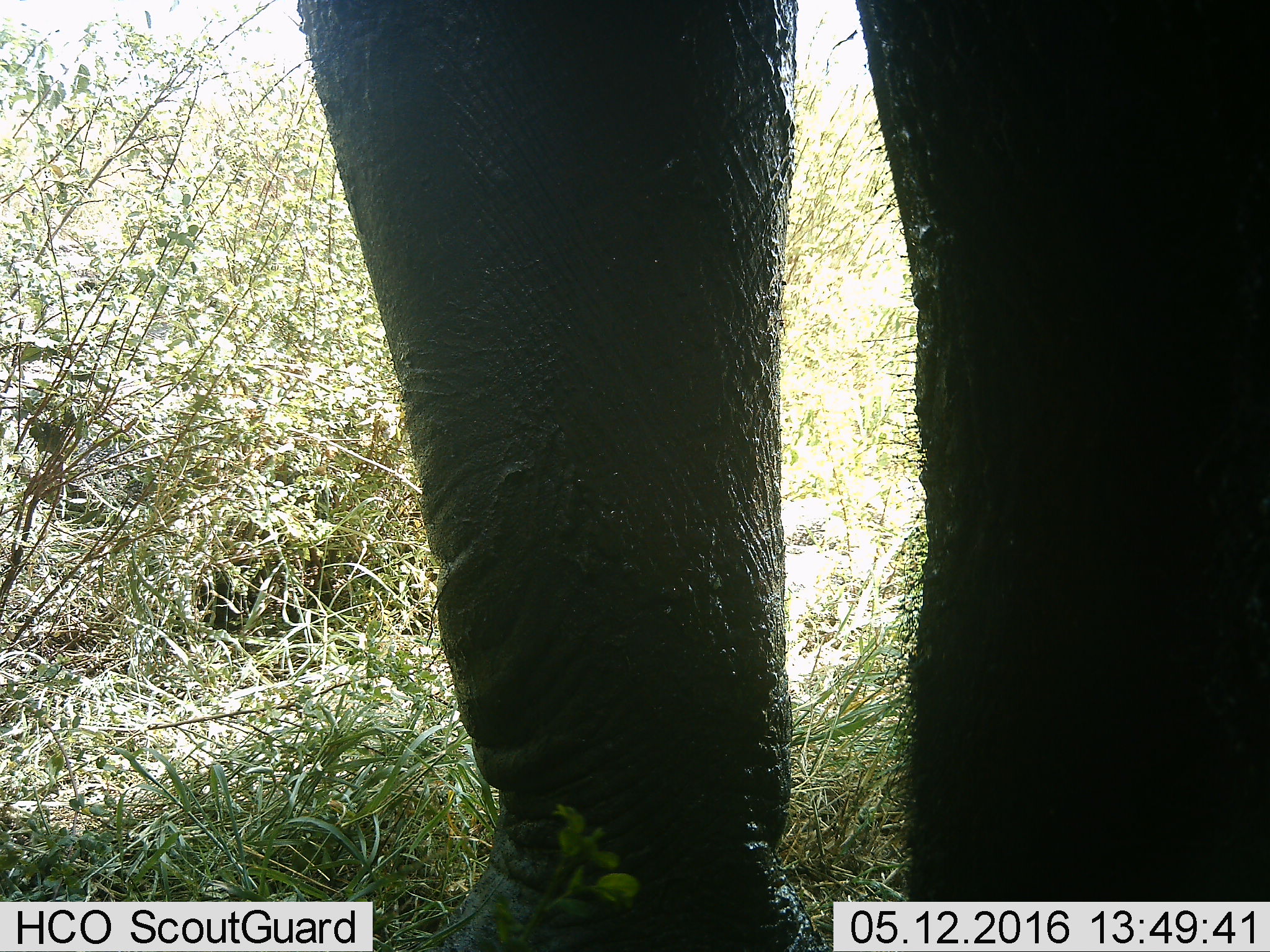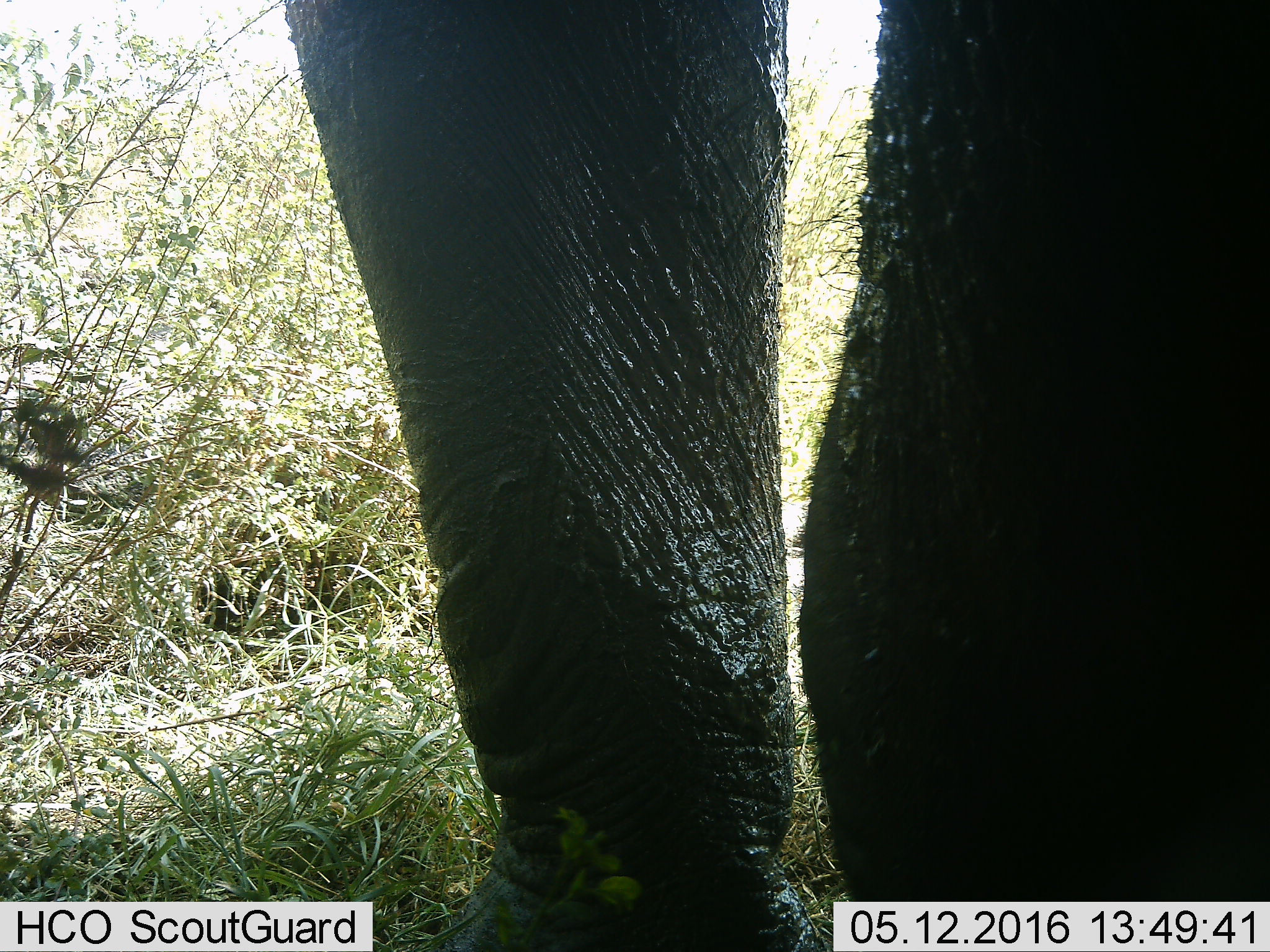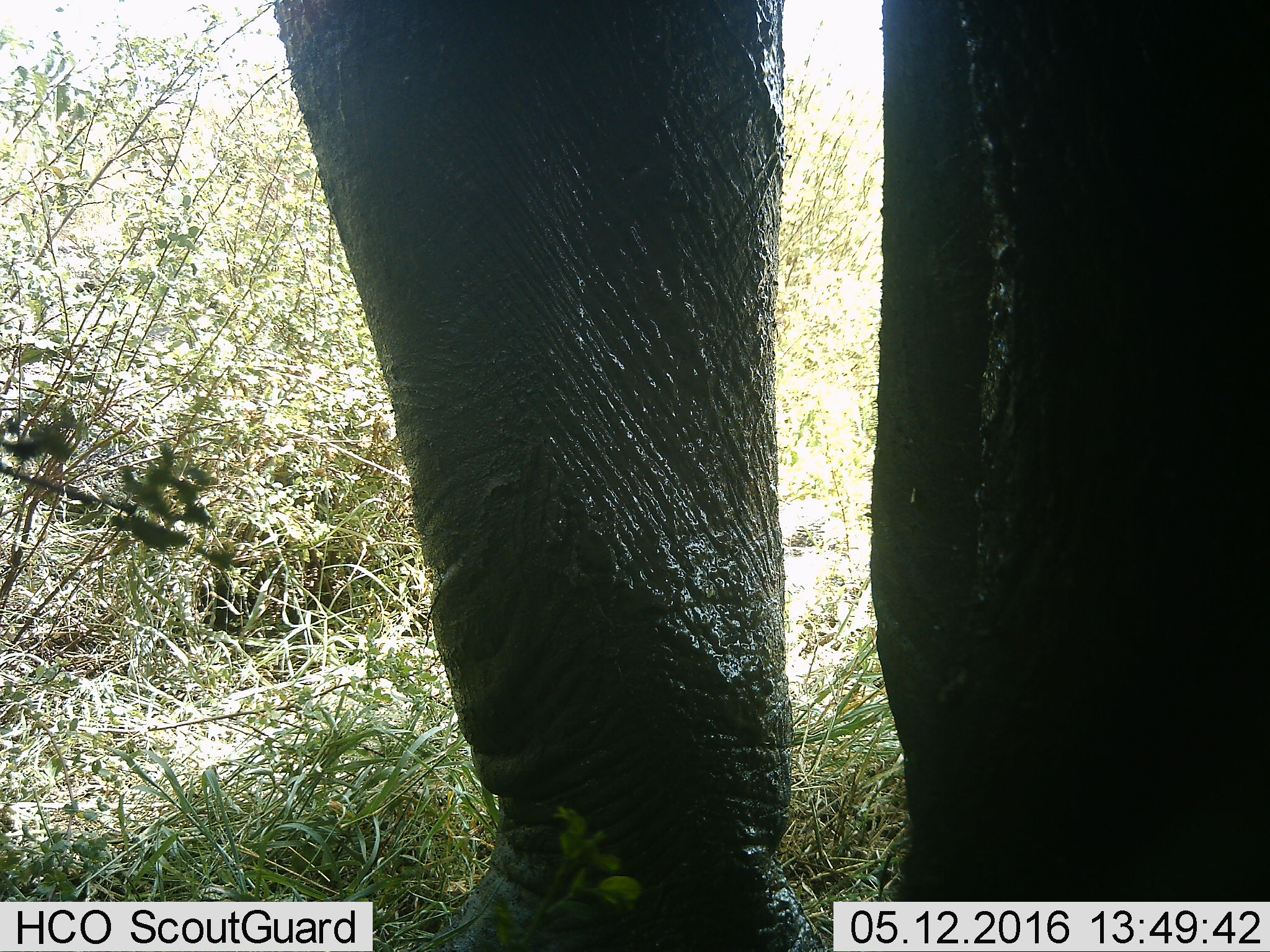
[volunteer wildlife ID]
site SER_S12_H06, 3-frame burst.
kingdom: Animalia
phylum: Chordata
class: Mammalia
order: Proboscidea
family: Elephantidae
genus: Loxodonta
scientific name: Loxodonta africana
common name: african bush elephant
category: elephant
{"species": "elephant (african bush elephant) (Loxodonta africana)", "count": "1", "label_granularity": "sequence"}